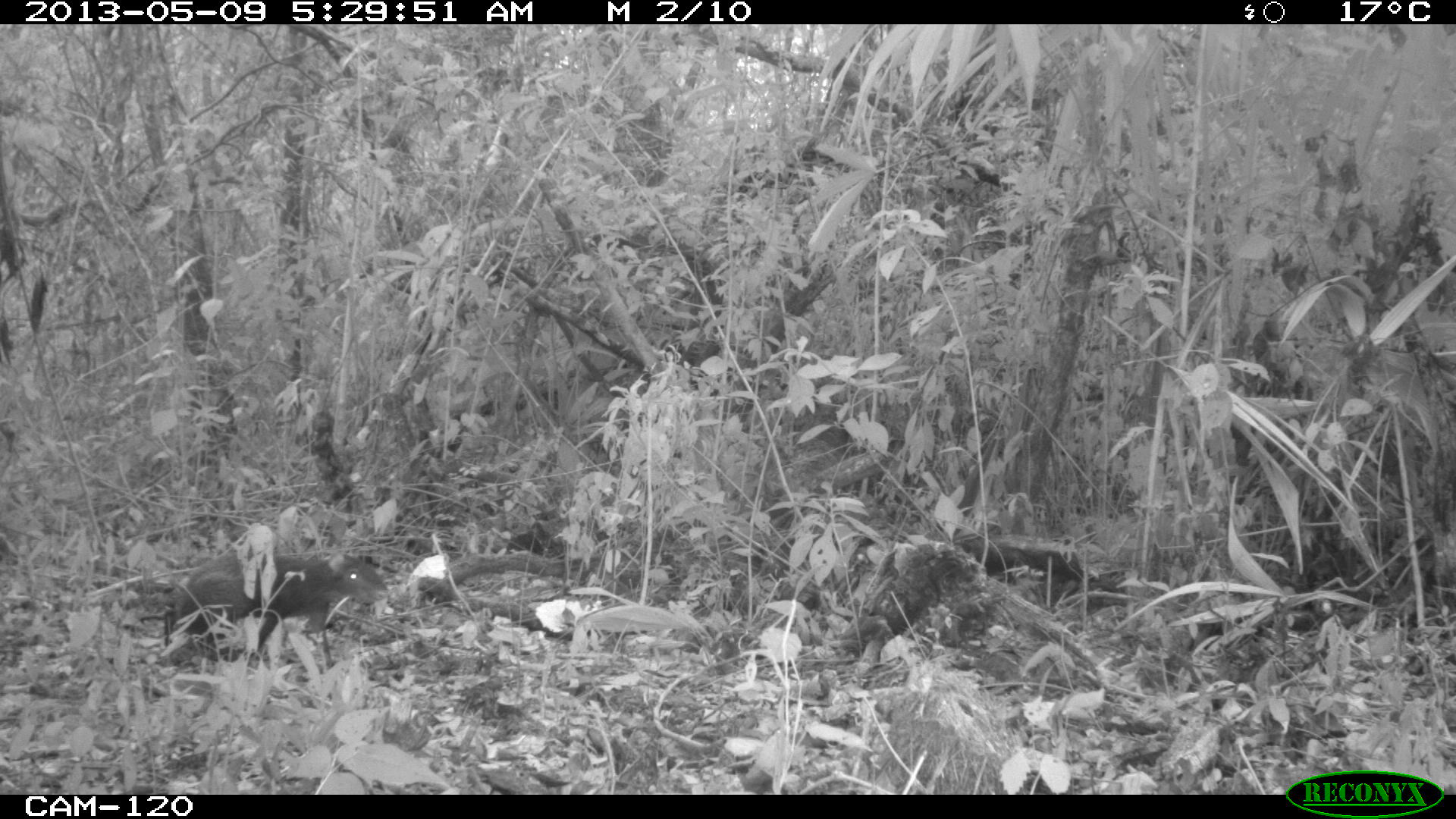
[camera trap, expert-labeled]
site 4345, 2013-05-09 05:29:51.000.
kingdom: Animalia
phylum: Chordata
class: Mammalia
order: Rodentia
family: Dasyproctidae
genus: Dasyprocta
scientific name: Dasyprocta punctata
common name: central american agouti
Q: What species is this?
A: Dasyprocta punctata (central american agouti).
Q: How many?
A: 1.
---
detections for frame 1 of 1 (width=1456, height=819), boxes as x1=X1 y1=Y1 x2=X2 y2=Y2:
dasyprocta punctata: x1=138 y1=546 x2=389 y2=670